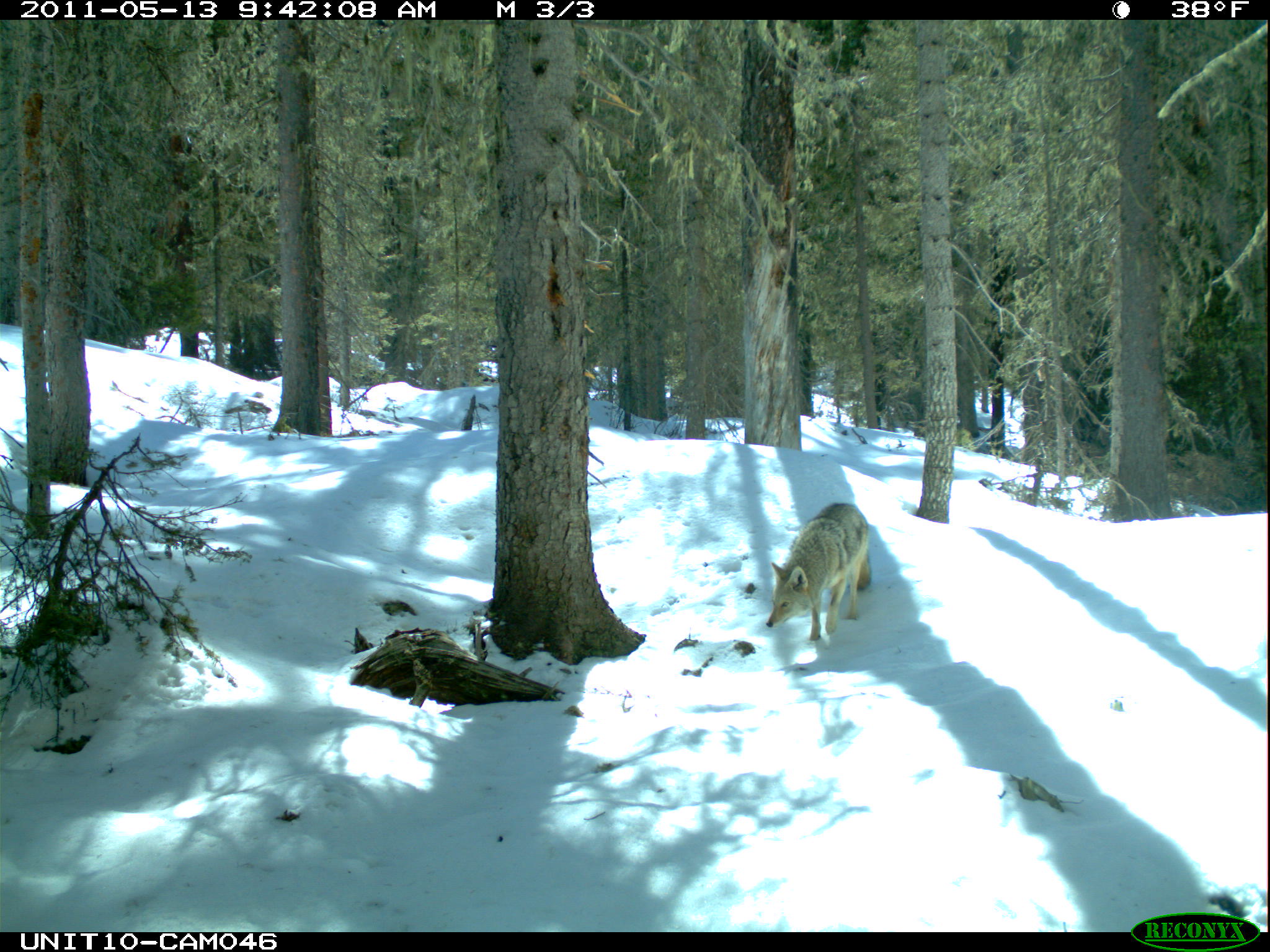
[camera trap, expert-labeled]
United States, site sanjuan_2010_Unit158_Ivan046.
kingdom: Animalia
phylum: Chordata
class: Mammalia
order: Carnivora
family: Canidae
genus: Canis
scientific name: Canis latrans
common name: coyote